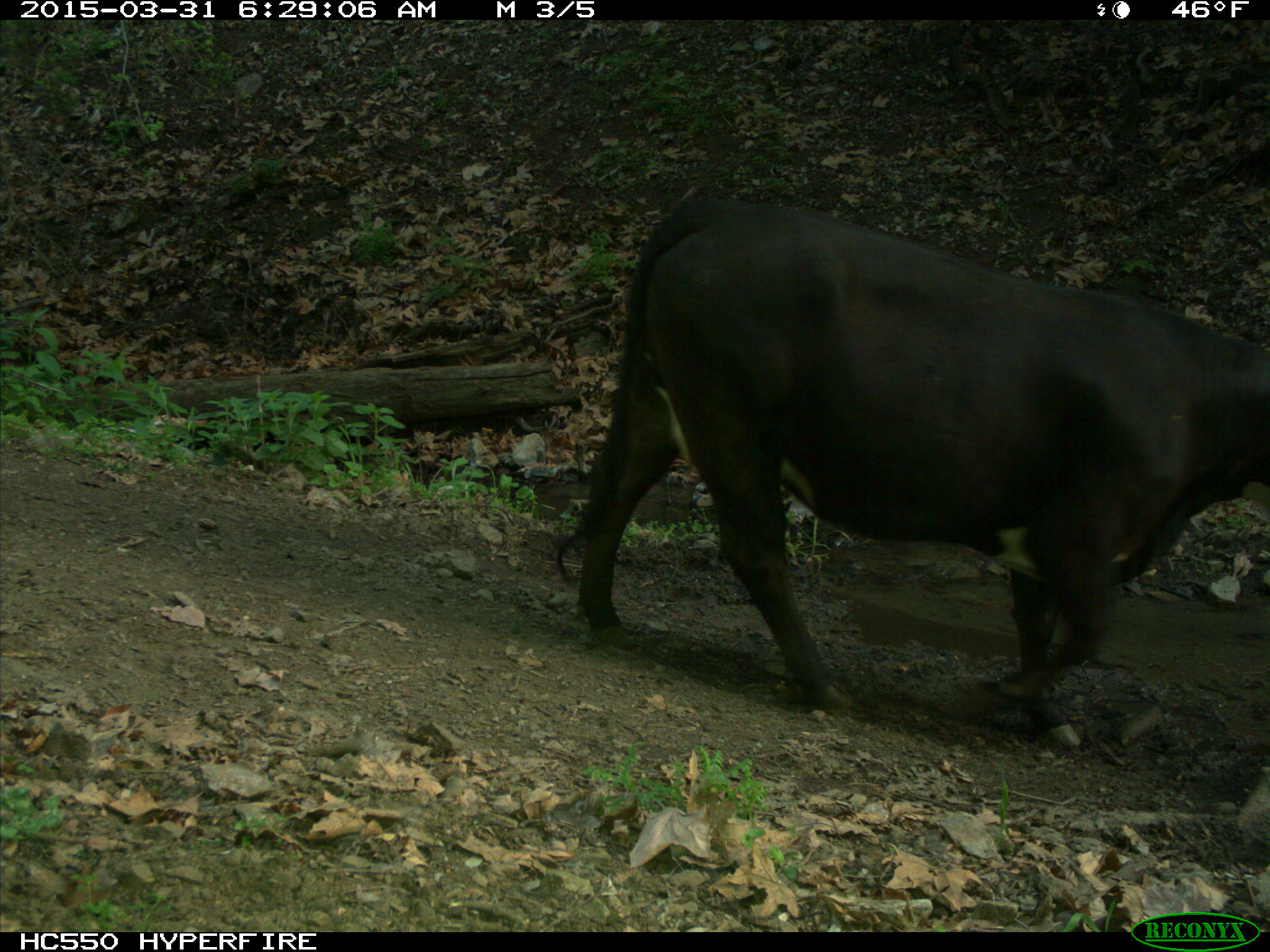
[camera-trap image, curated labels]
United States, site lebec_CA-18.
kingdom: Animalia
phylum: Chordata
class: Mammalia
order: Artiodactyla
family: Bovidae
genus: Bos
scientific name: Bos taurus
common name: domestic cow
Bos taurus (domestic cow).